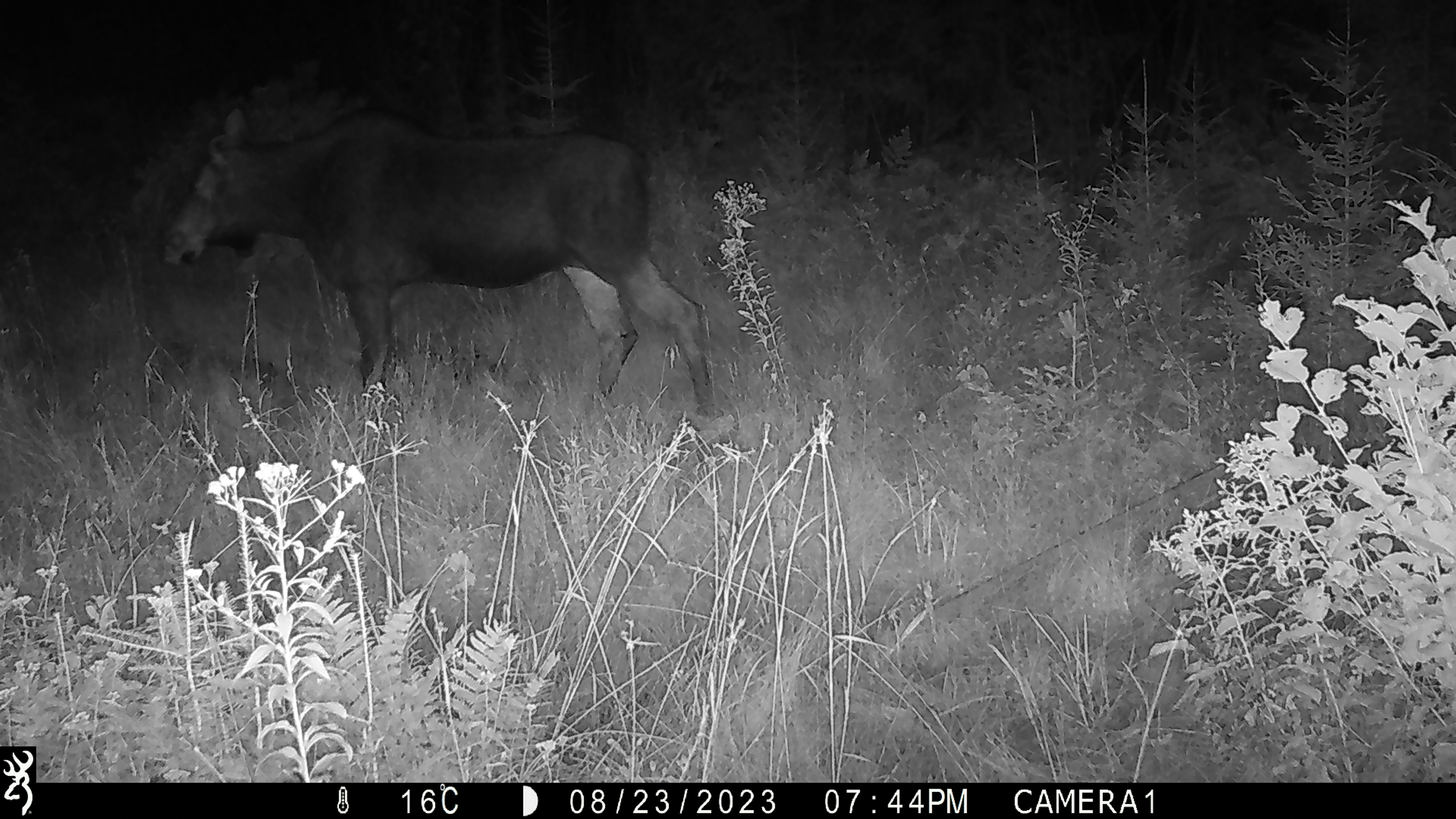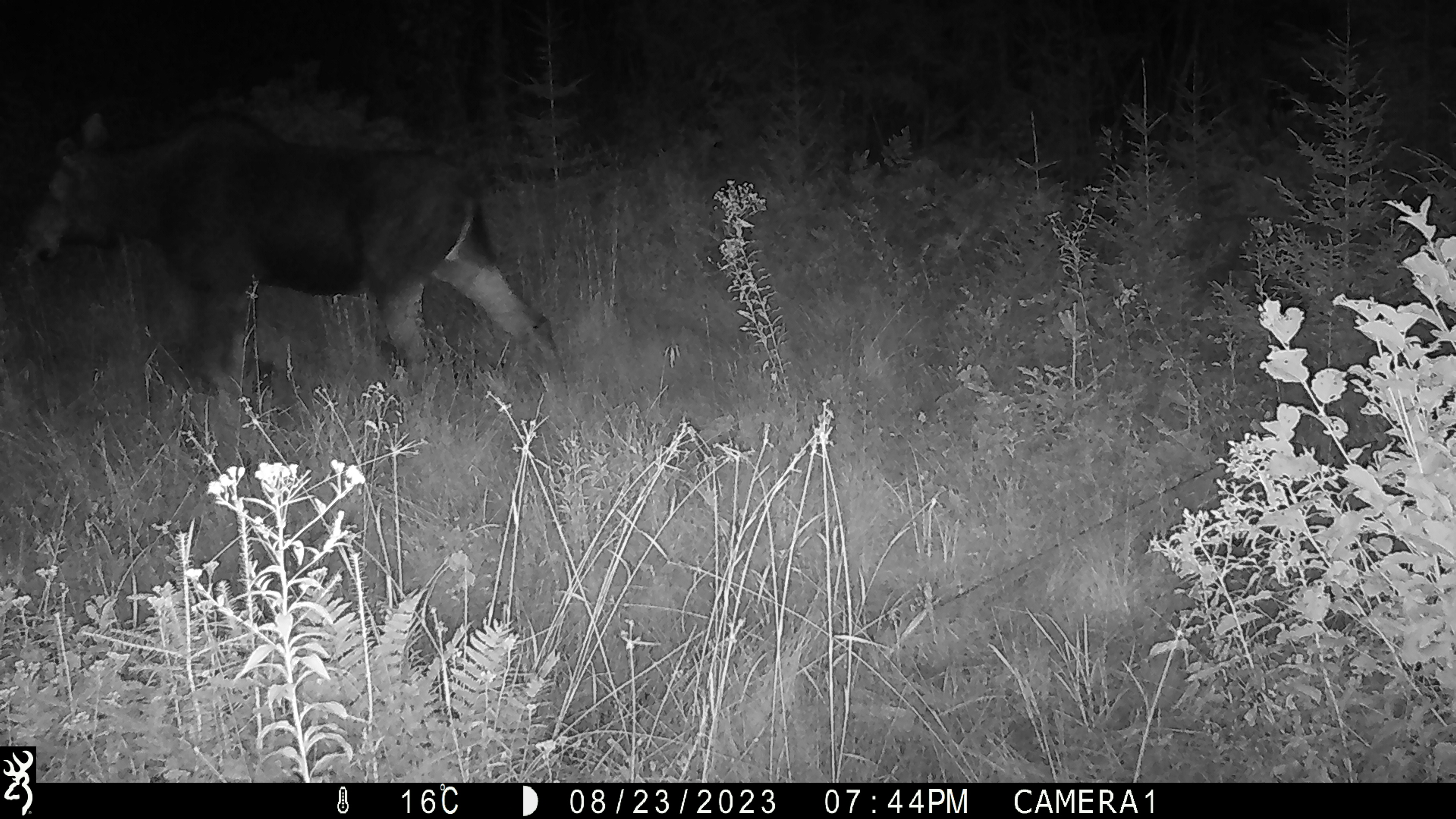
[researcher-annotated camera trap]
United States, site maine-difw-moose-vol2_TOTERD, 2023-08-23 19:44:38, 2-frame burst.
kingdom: Animalia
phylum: Chordata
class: Mammalia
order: Artiodactyla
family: Cervidae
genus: Alces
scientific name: Alces alces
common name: moose